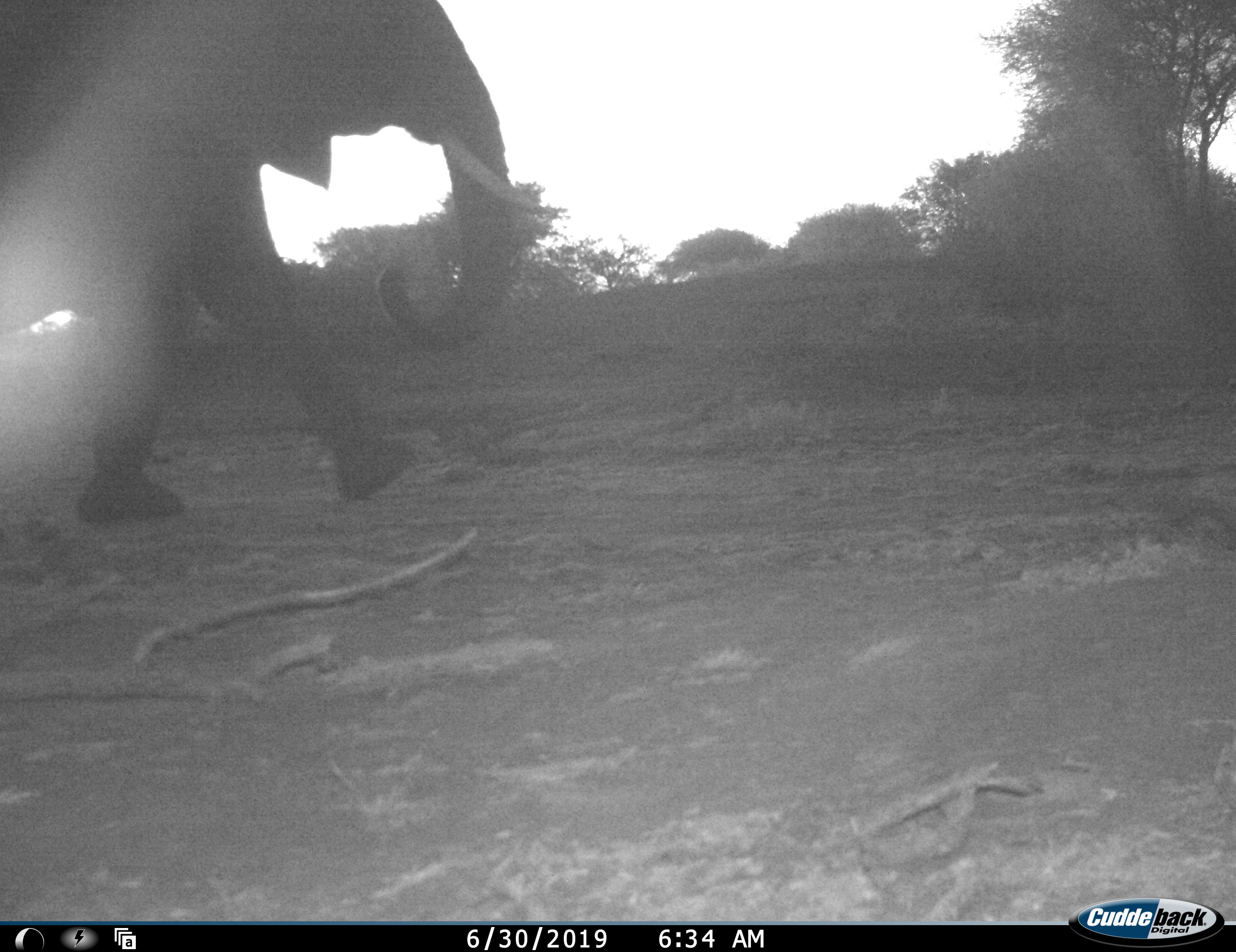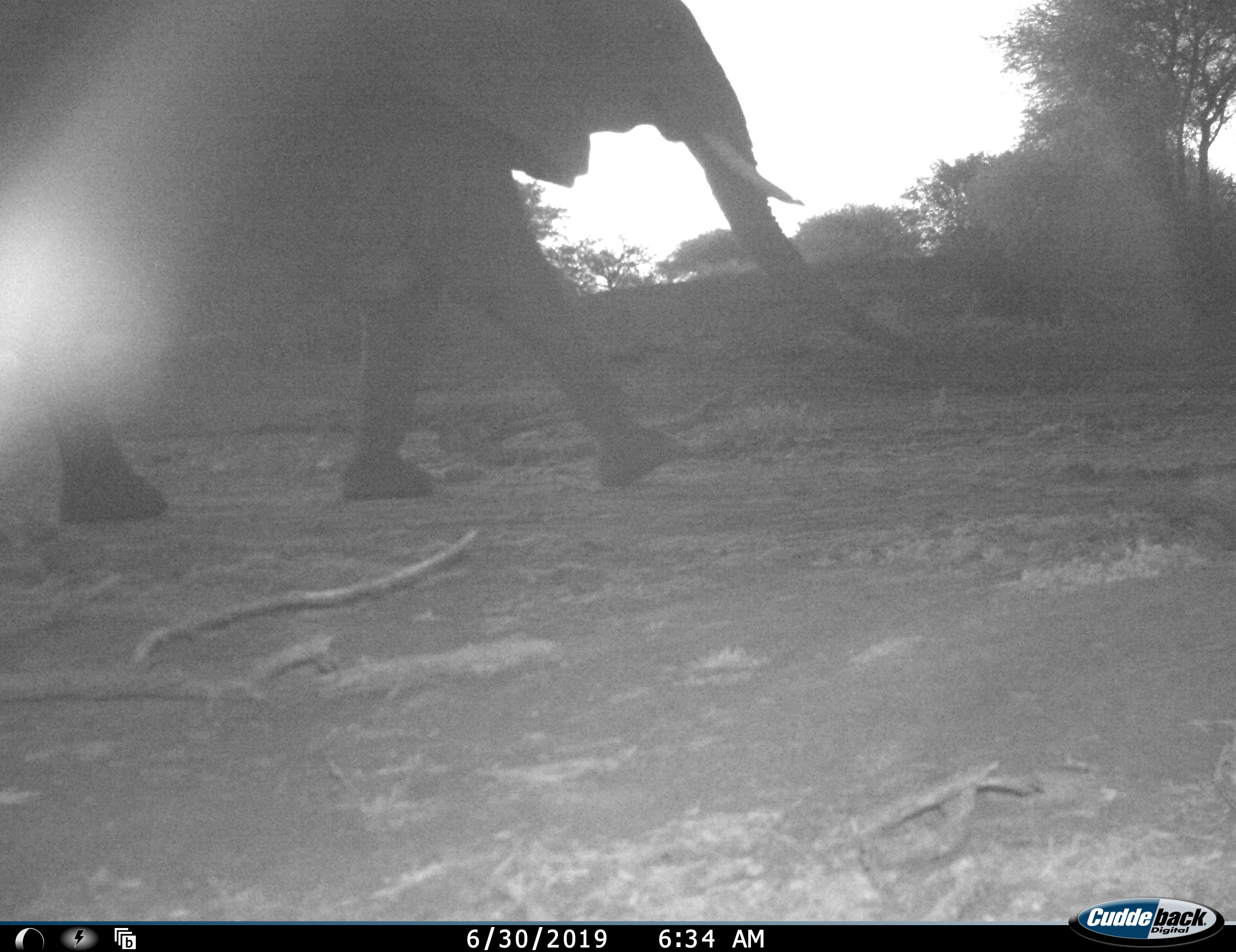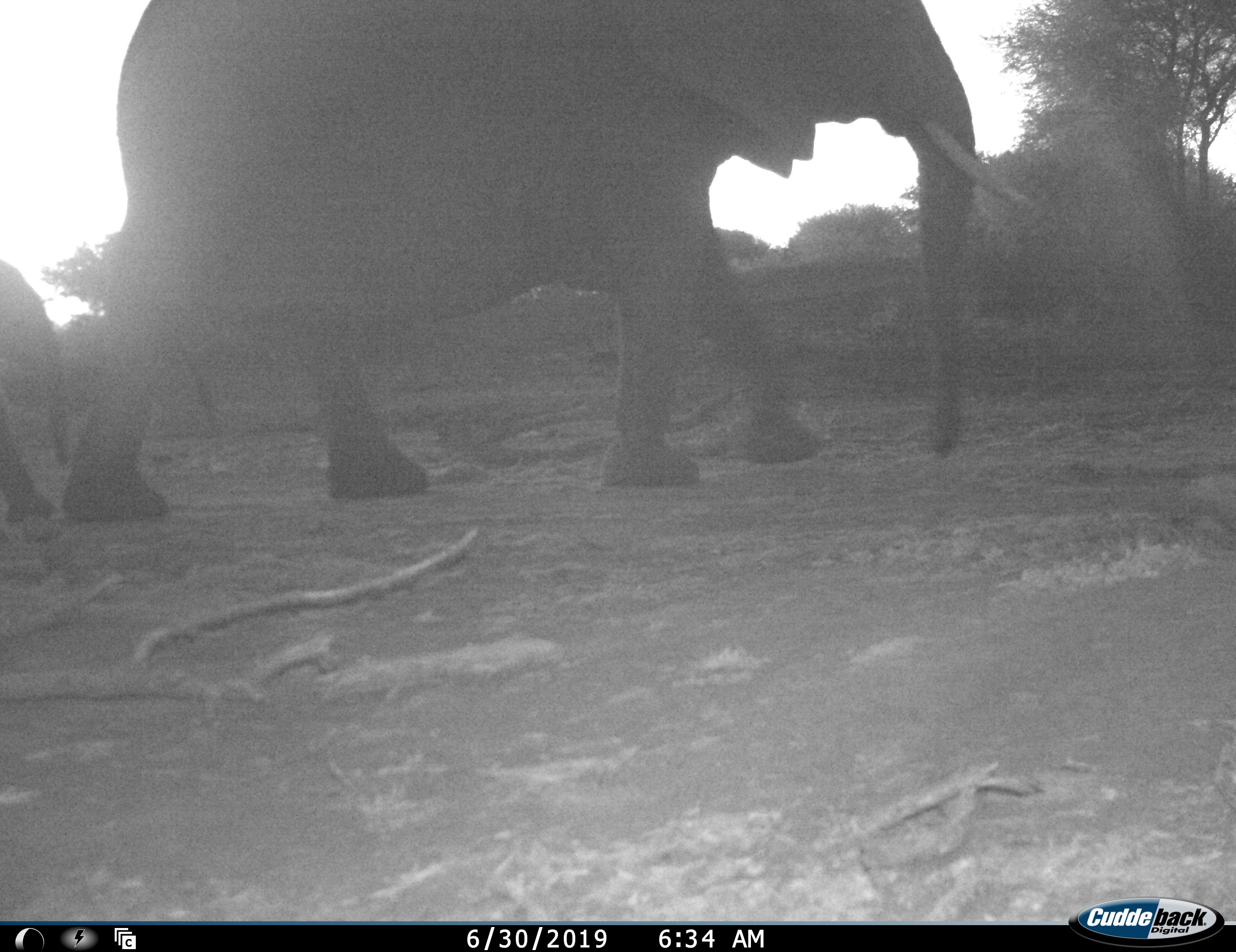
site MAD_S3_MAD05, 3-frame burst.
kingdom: Animalia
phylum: Chordata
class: Mammalia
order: Proboscidea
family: Elephantidae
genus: Loxodonta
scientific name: Loxodonta africana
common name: african bush elephant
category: elephant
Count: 2.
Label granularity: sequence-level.